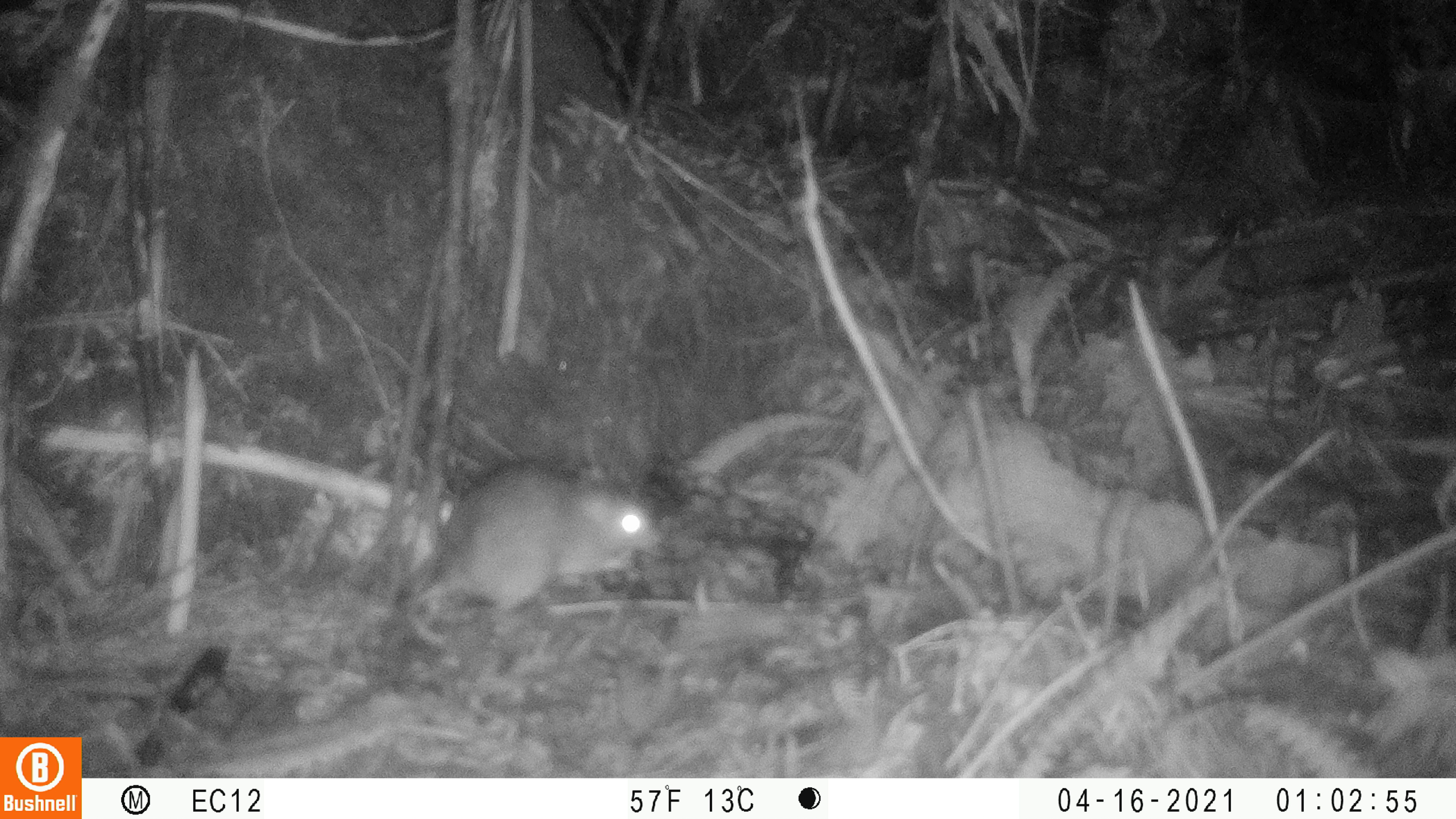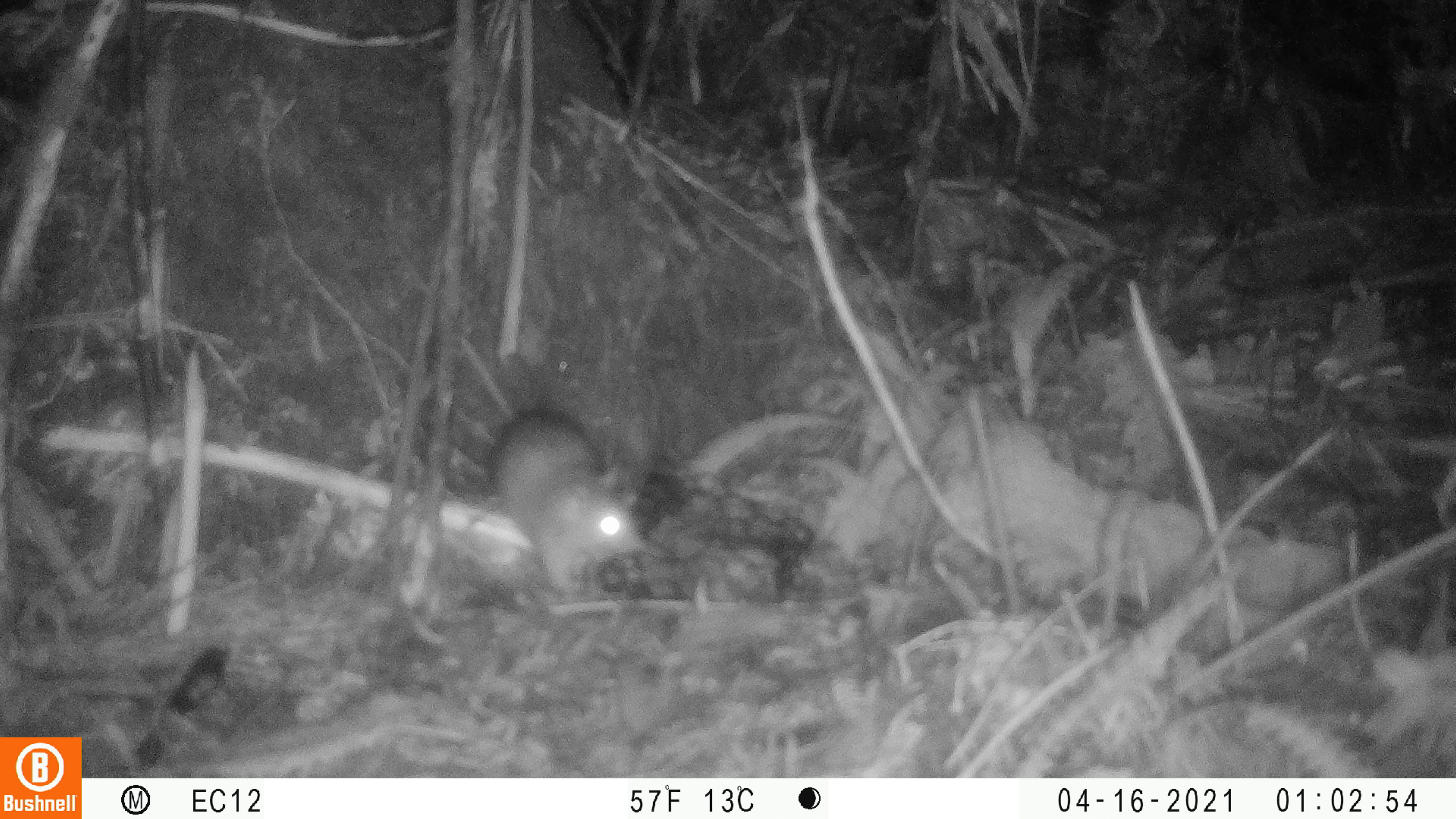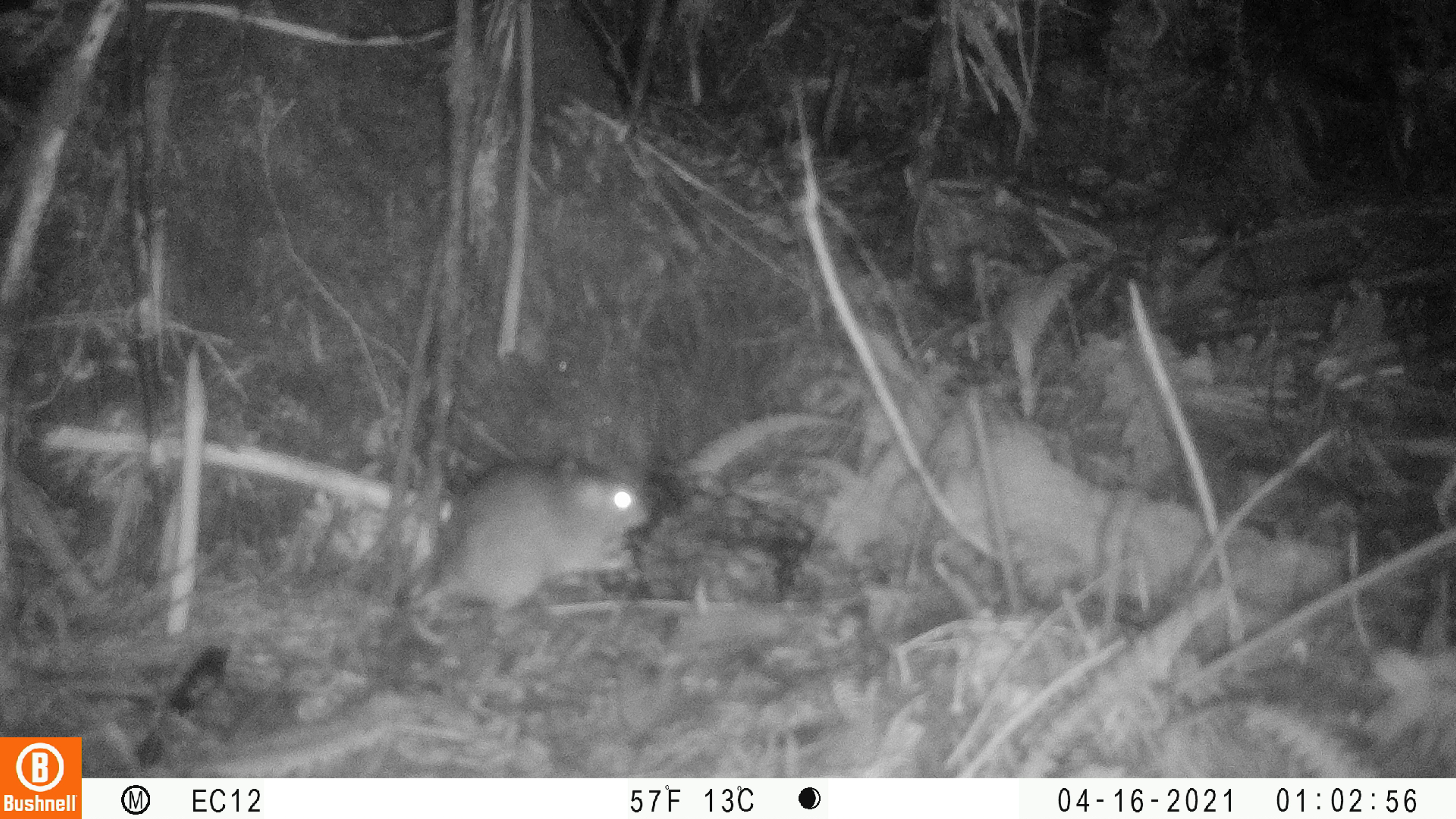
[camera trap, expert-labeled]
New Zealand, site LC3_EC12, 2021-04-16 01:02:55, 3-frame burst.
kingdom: Animalia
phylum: Chordata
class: Mammalia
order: Rodentia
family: Muridae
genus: Rattus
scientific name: Rattus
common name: rat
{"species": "rat (Rattus)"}